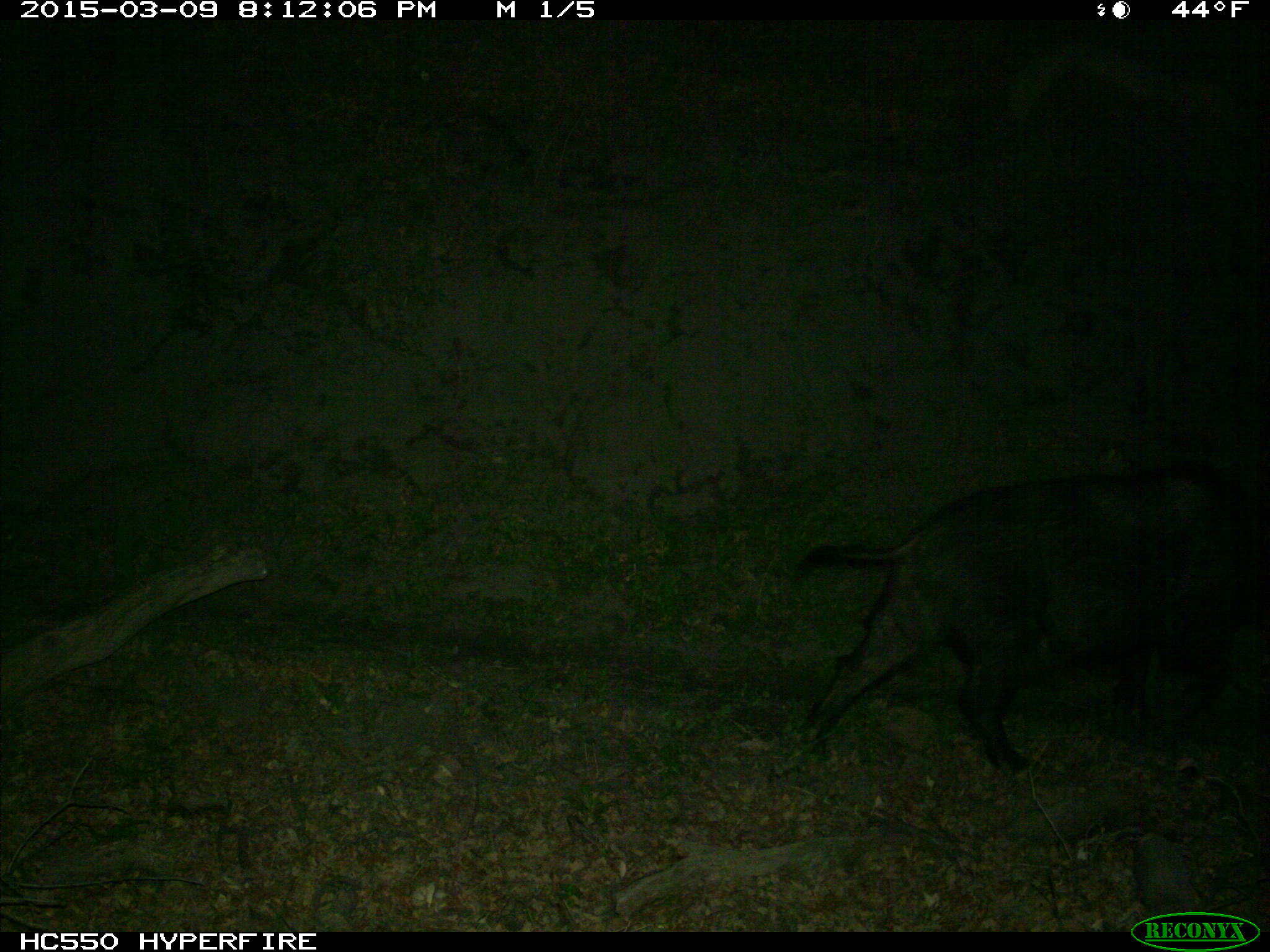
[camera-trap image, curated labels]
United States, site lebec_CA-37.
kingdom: Animalia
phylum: Chordata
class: Mammalia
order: Artiodactyla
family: Suidae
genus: Sus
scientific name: Sus scrofa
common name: wild boar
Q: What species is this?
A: Sus scrofa (wild boar).